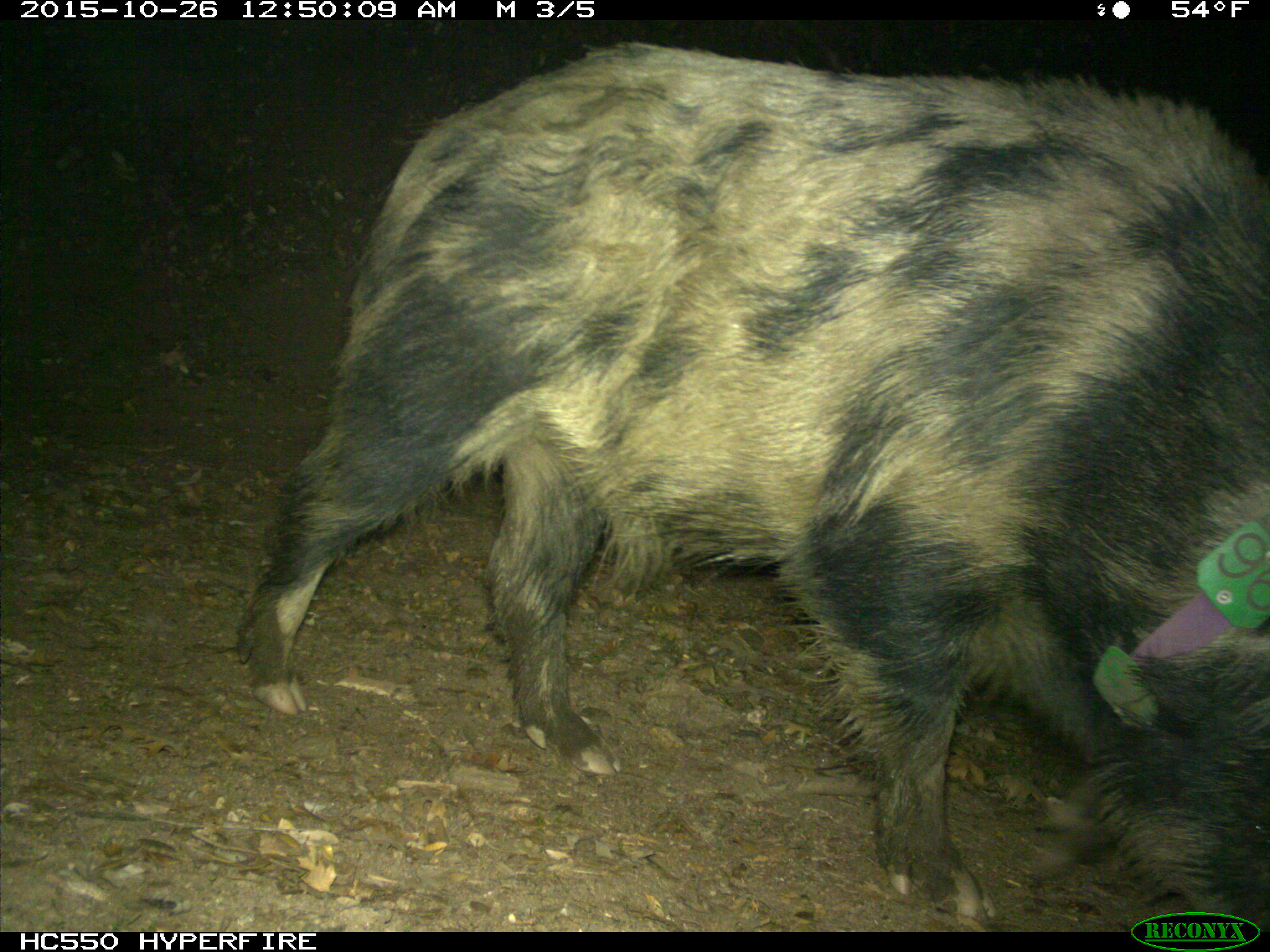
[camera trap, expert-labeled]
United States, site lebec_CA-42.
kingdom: Animalia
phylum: Chordata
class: Mammalia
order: Artiodactyla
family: Suidae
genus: Sus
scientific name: Sus scrofa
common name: wild boar